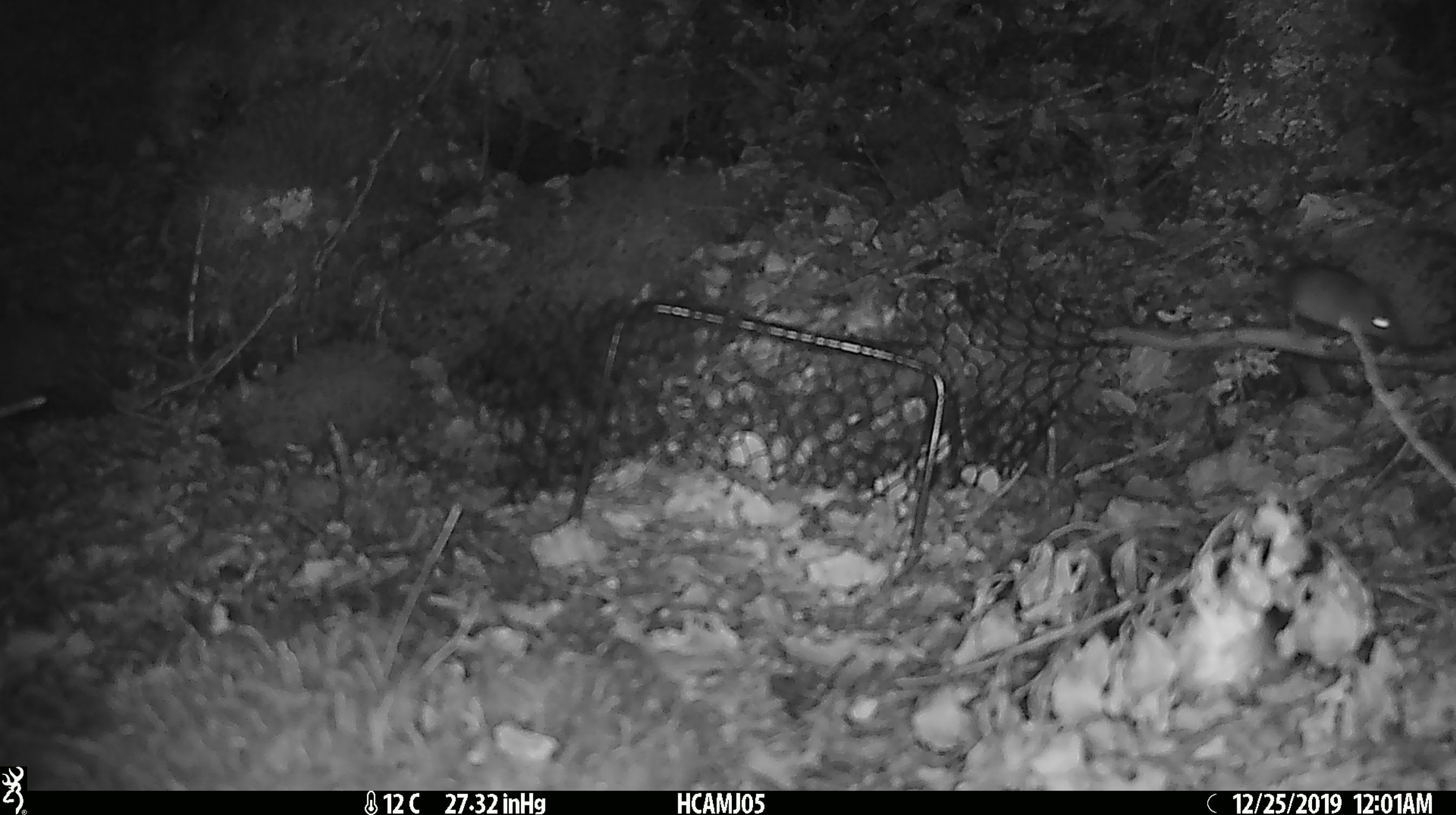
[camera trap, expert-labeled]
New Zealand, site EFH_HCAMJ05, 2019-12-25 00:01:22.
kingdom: Animalia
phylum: Chordata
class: Mammalia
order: Rodentia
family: Muridae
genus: Mus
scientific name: Mus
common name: mouse